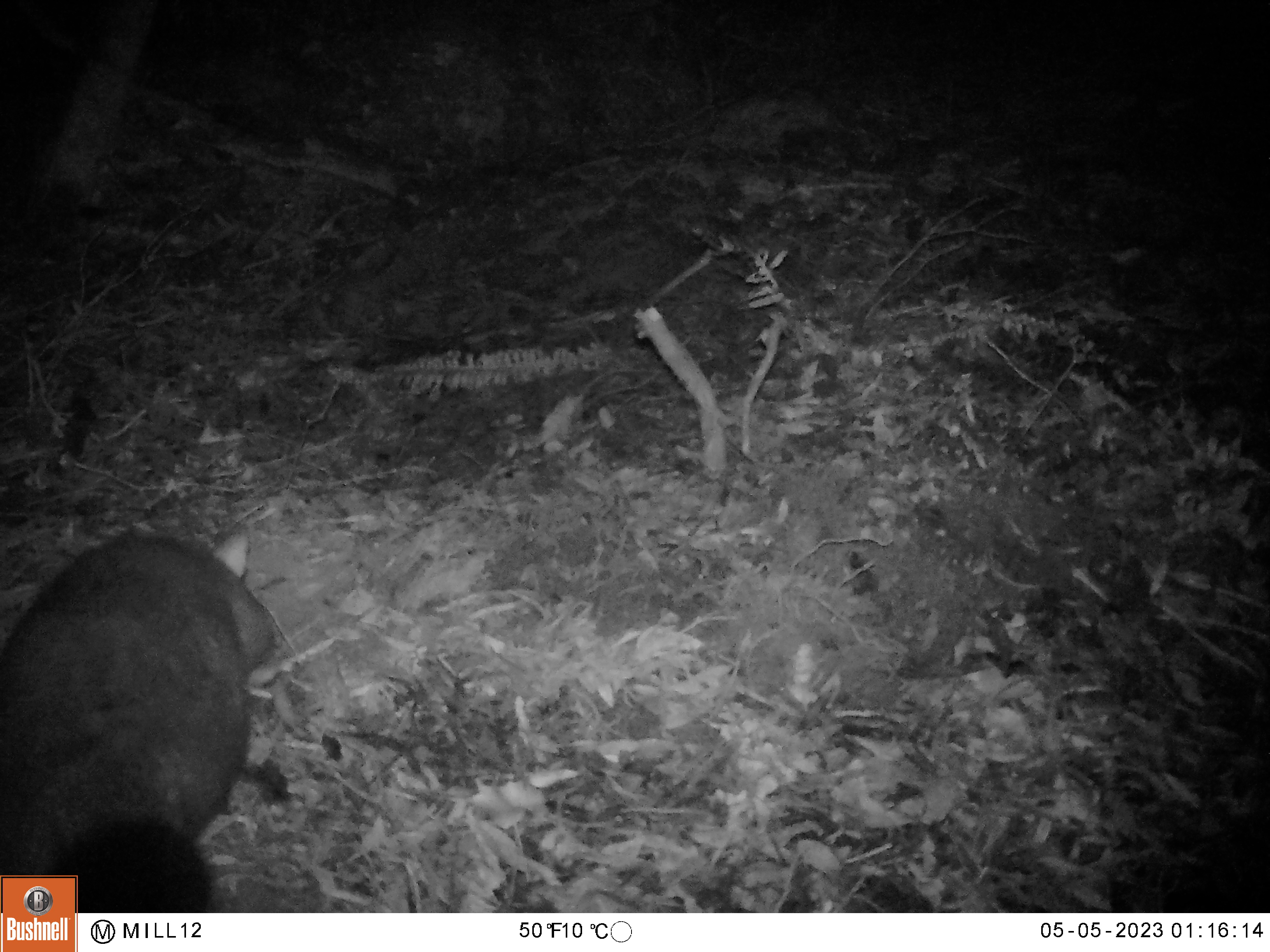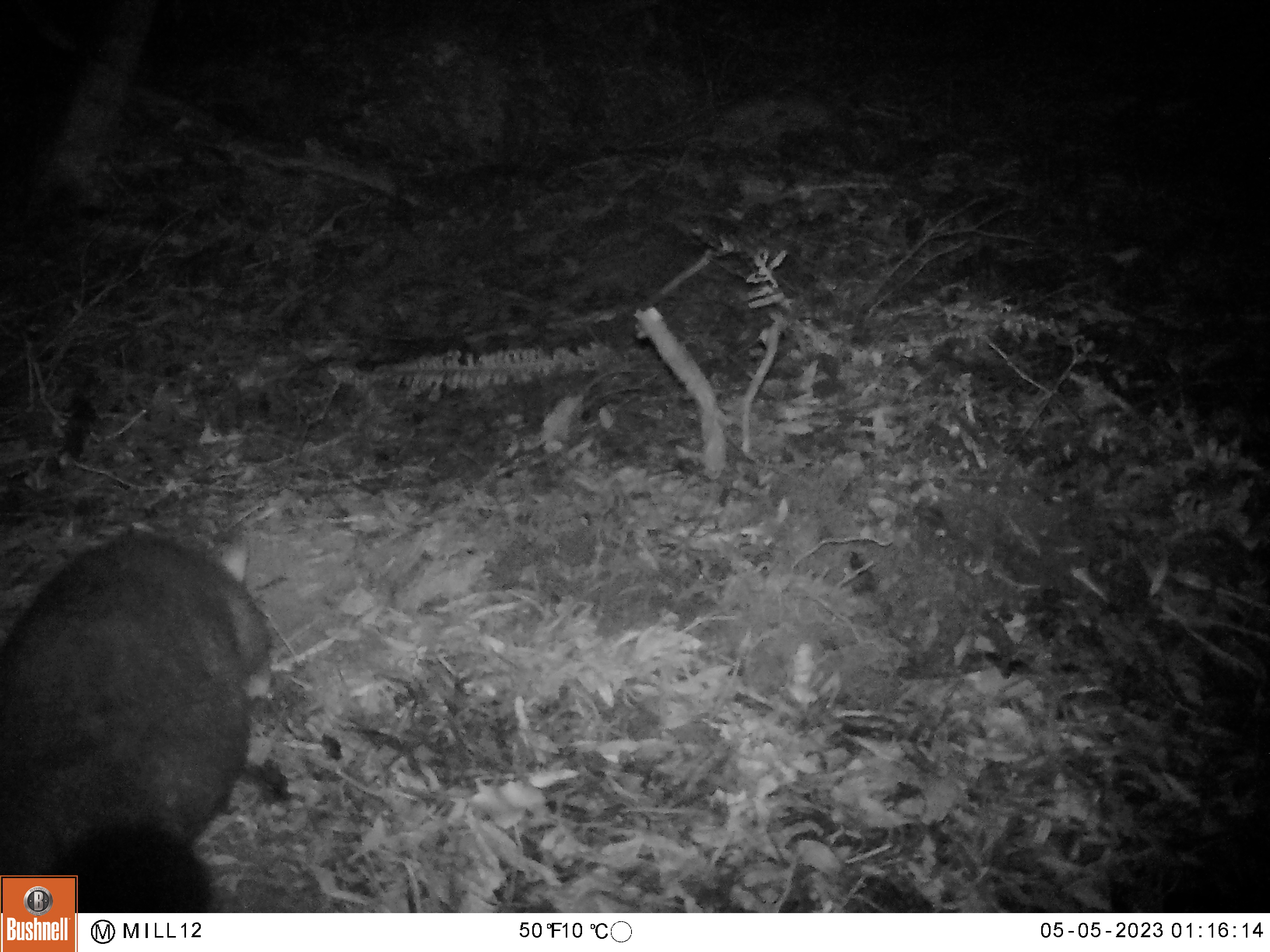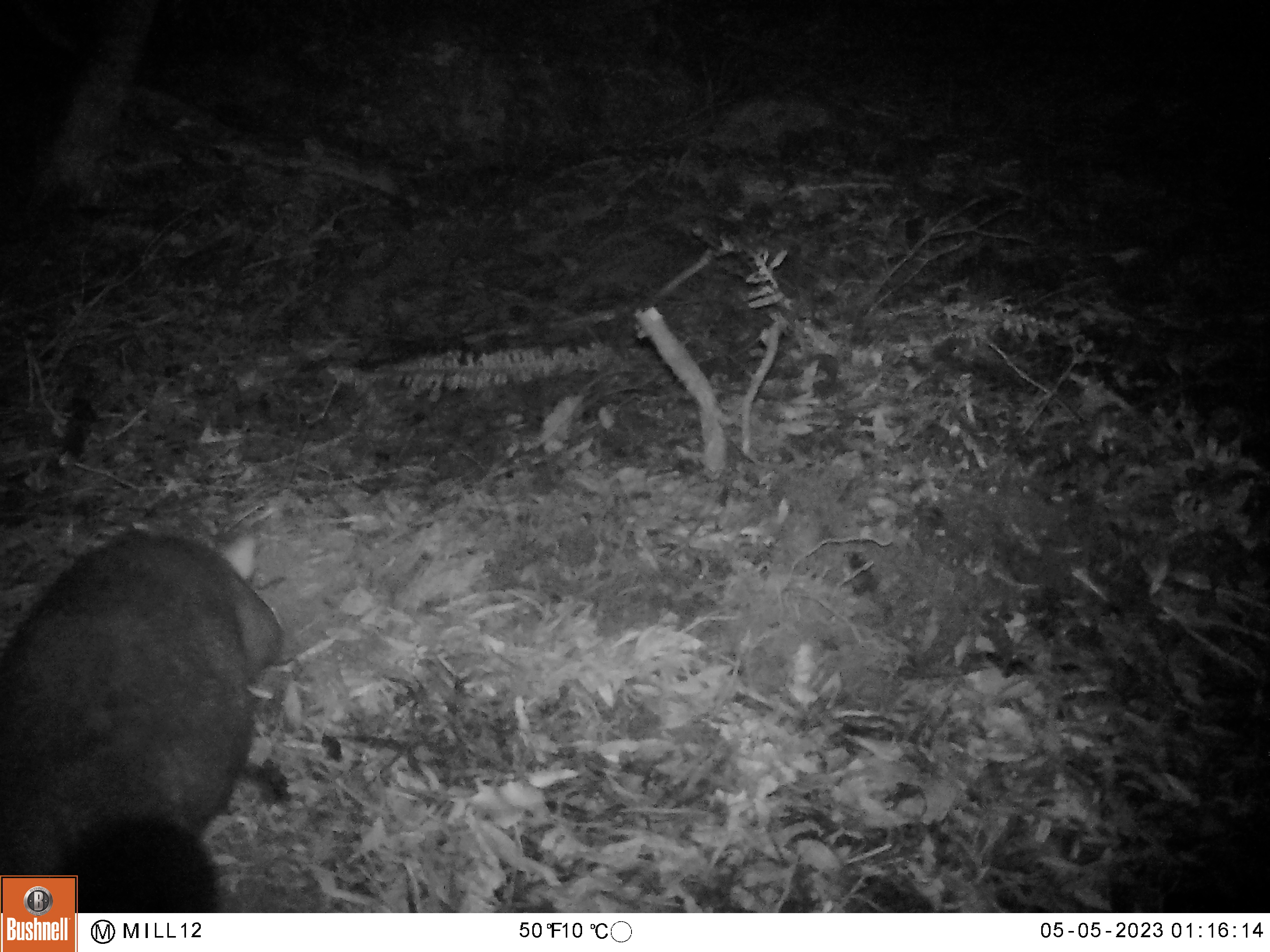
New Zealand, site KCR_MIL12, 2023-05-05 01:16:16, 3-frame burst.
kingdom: Animalia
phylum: Chordata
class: Mammalia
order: Diprotodontia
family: Phalangeridae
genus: Trichosurus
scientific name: Trichosurus vulpecula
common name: common brushtail possum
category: possum